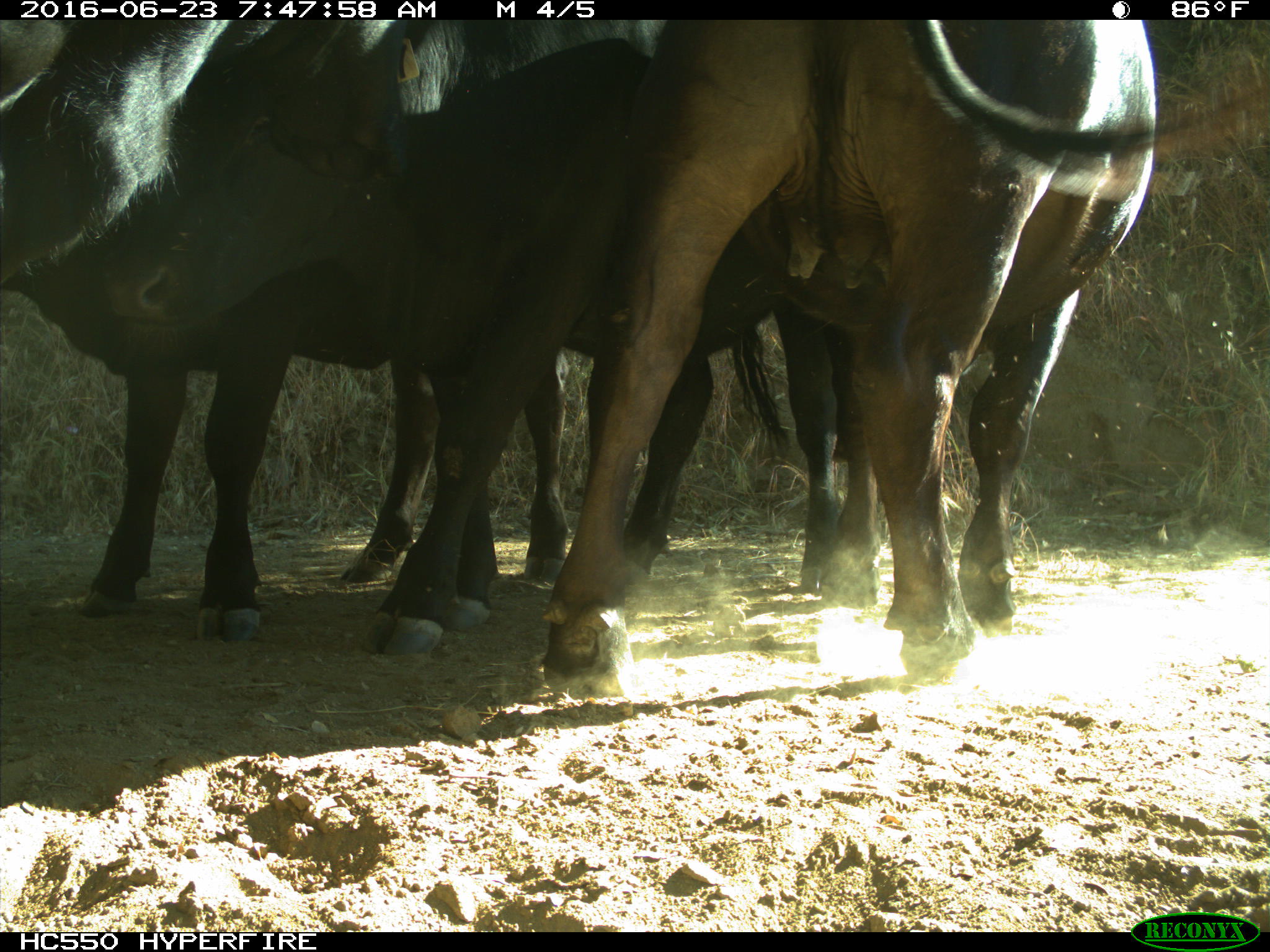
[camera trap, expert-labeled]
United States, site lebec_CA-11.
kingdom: Animalia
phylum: Chordata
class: Mammalia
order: Artiodactyla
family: Bovidae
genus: Bos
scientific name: Bos taurus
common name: domestic cow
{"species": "Bos taurus (domestic cow)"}